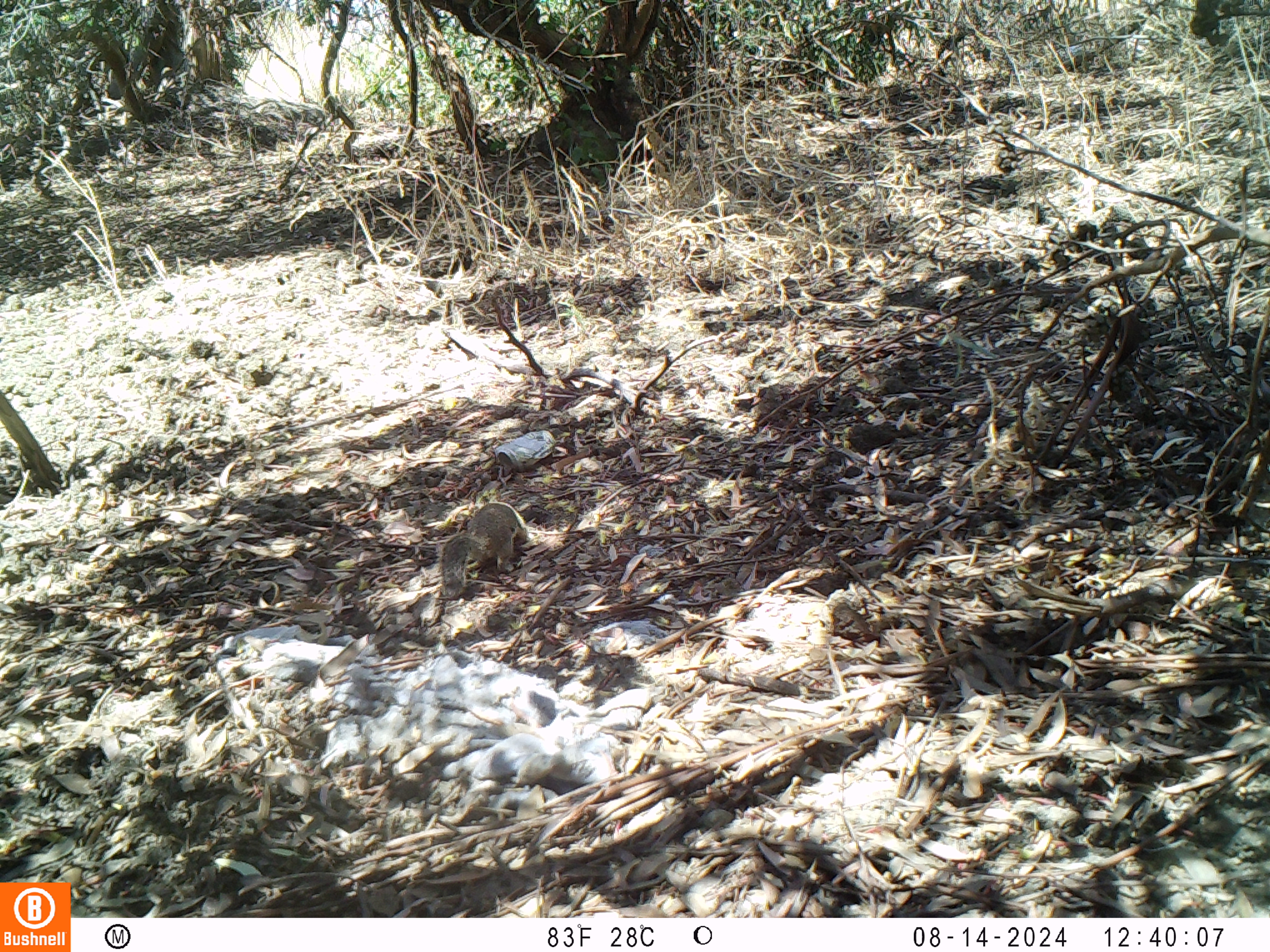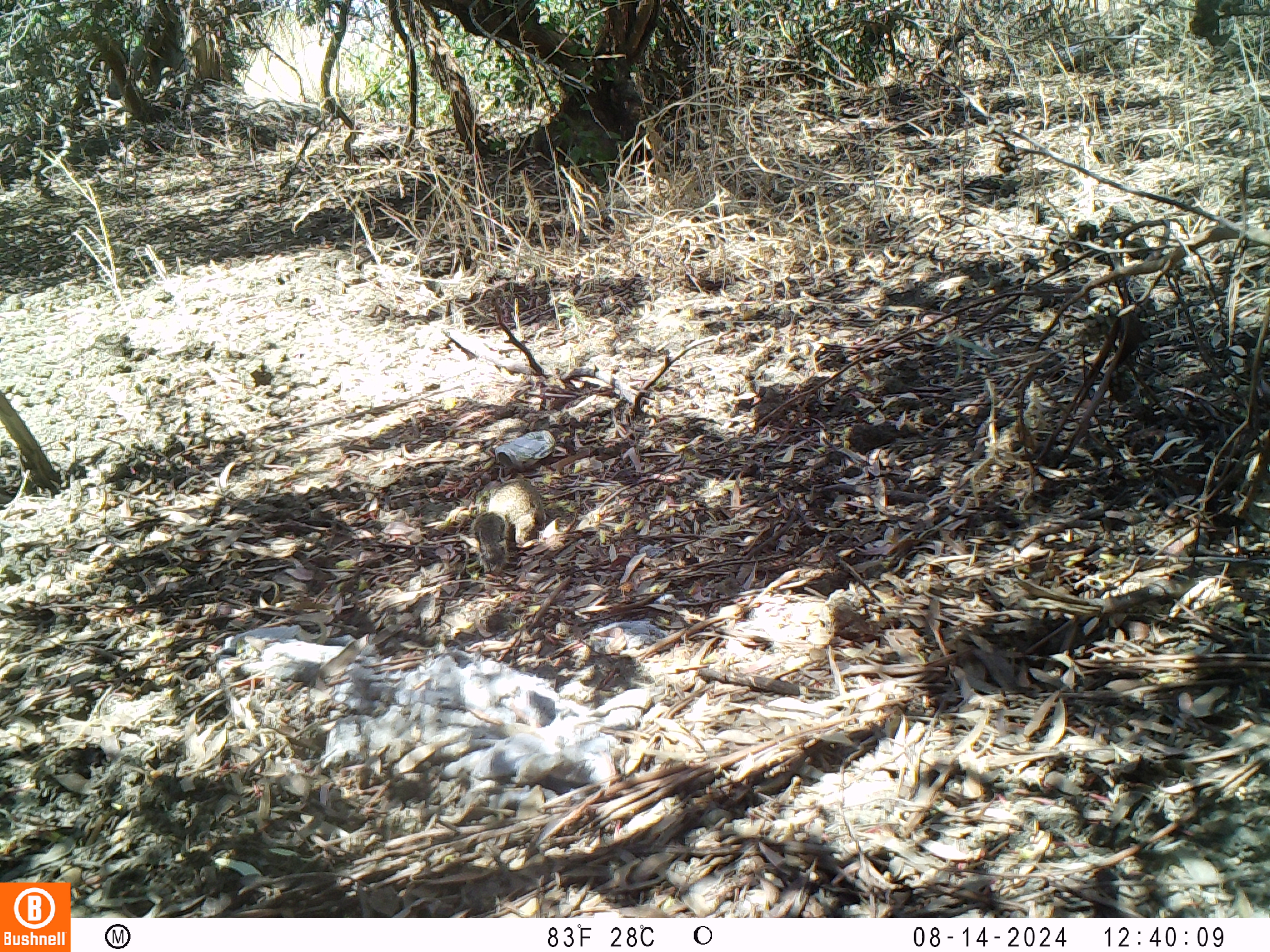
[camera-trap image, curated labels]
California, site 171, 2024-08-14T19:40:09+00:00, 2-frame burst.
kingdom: Animalia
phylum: Chordata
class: Mammalia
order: Rodentia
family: Sciuridae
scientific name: Sciuridae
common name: squirrel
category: unknown squirrel